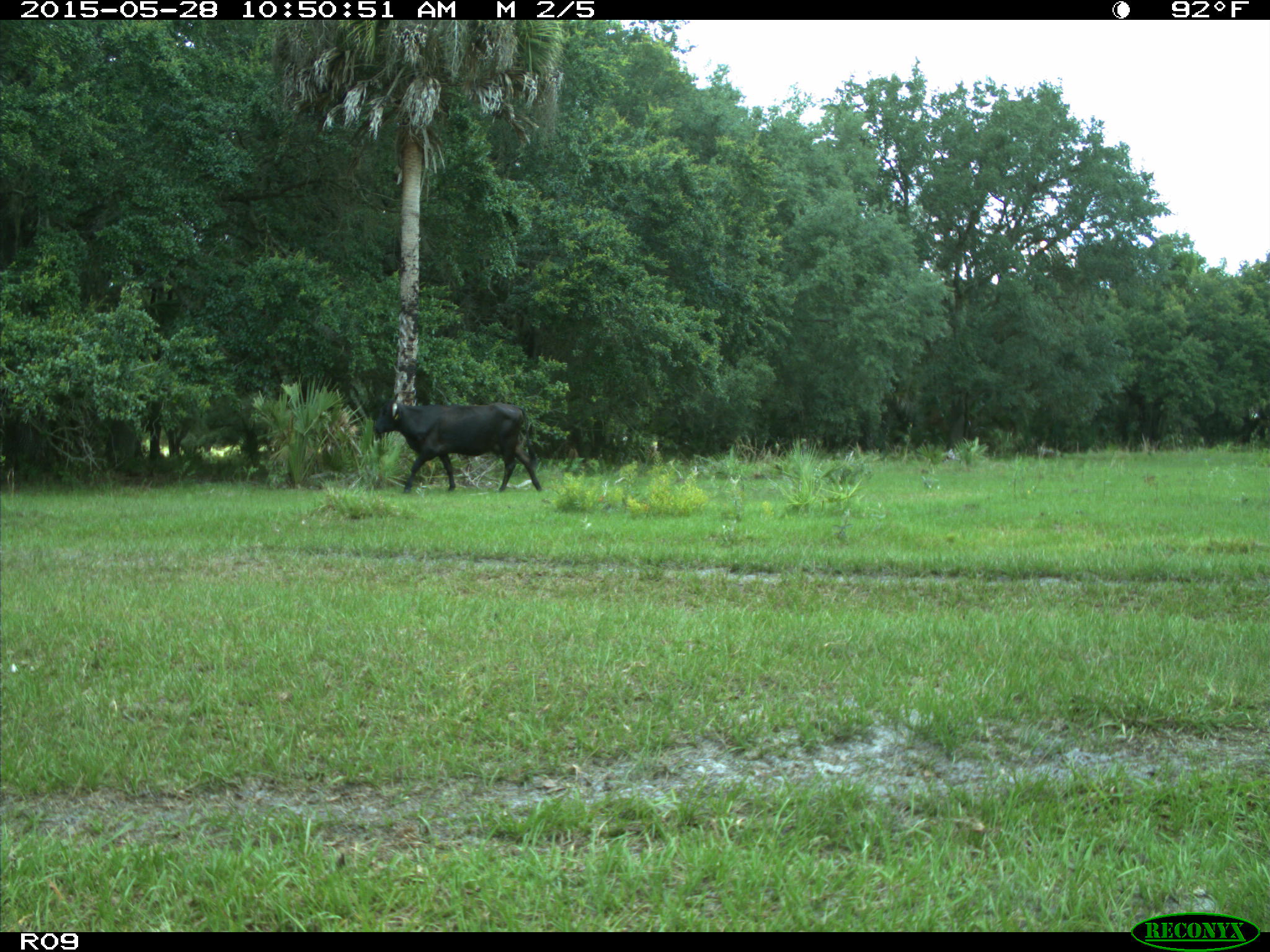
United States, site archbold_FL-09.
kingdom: Animalia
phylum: Chordata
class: Mammalia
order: Artiodactyla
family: Bovidae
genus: Bos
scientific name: Bos taurus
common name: domestic cow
Bos taurus (domestic cow).